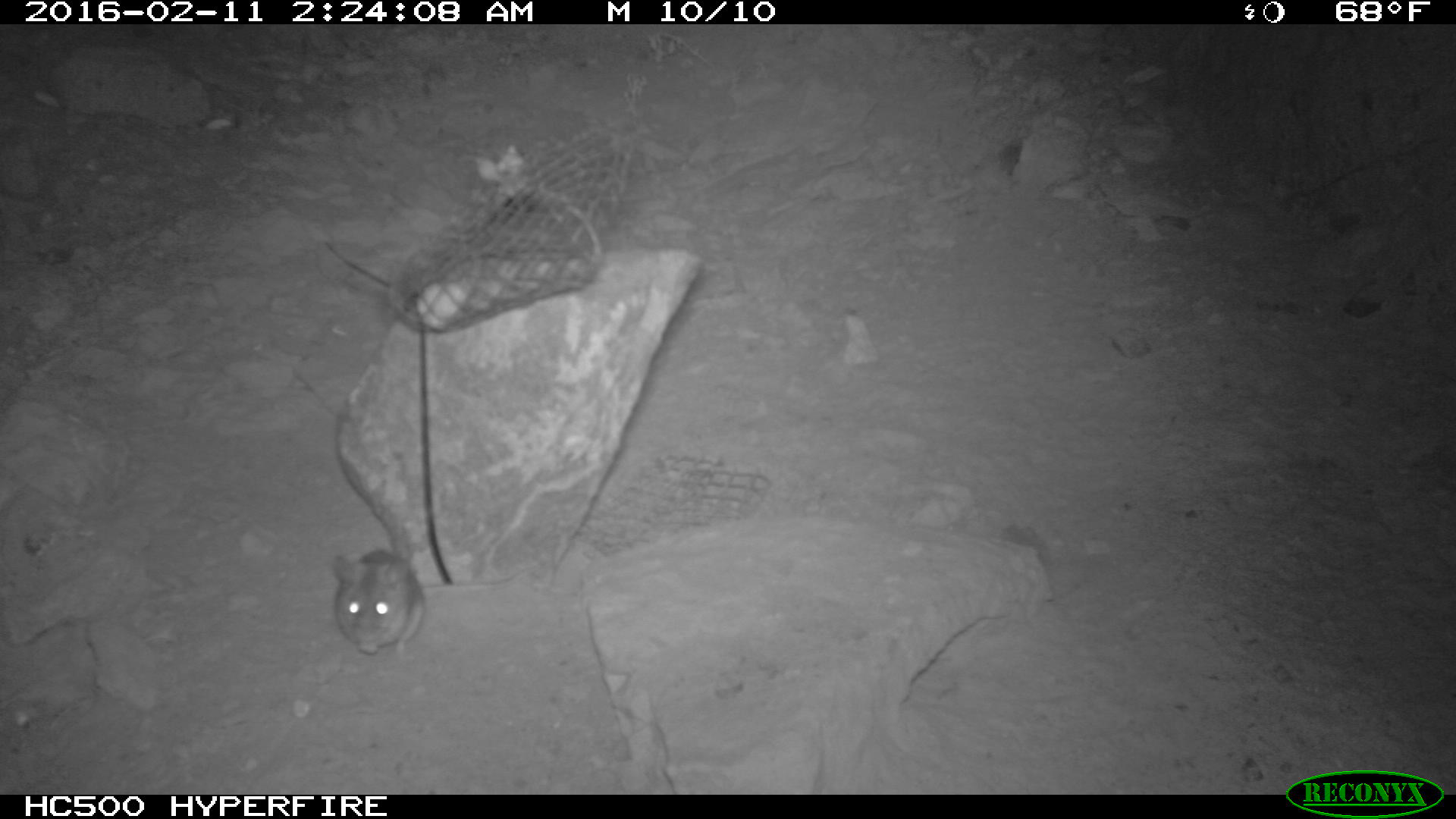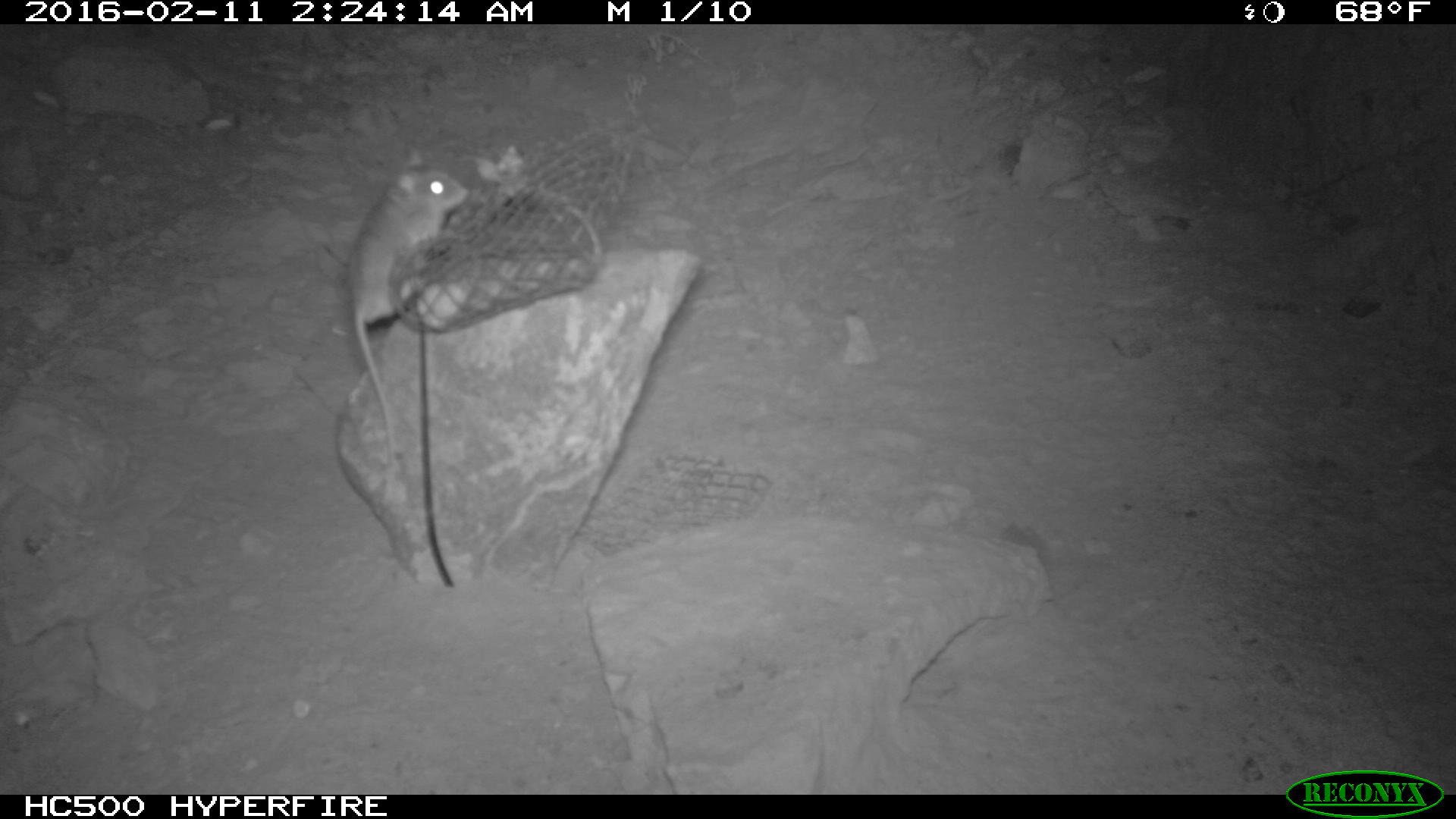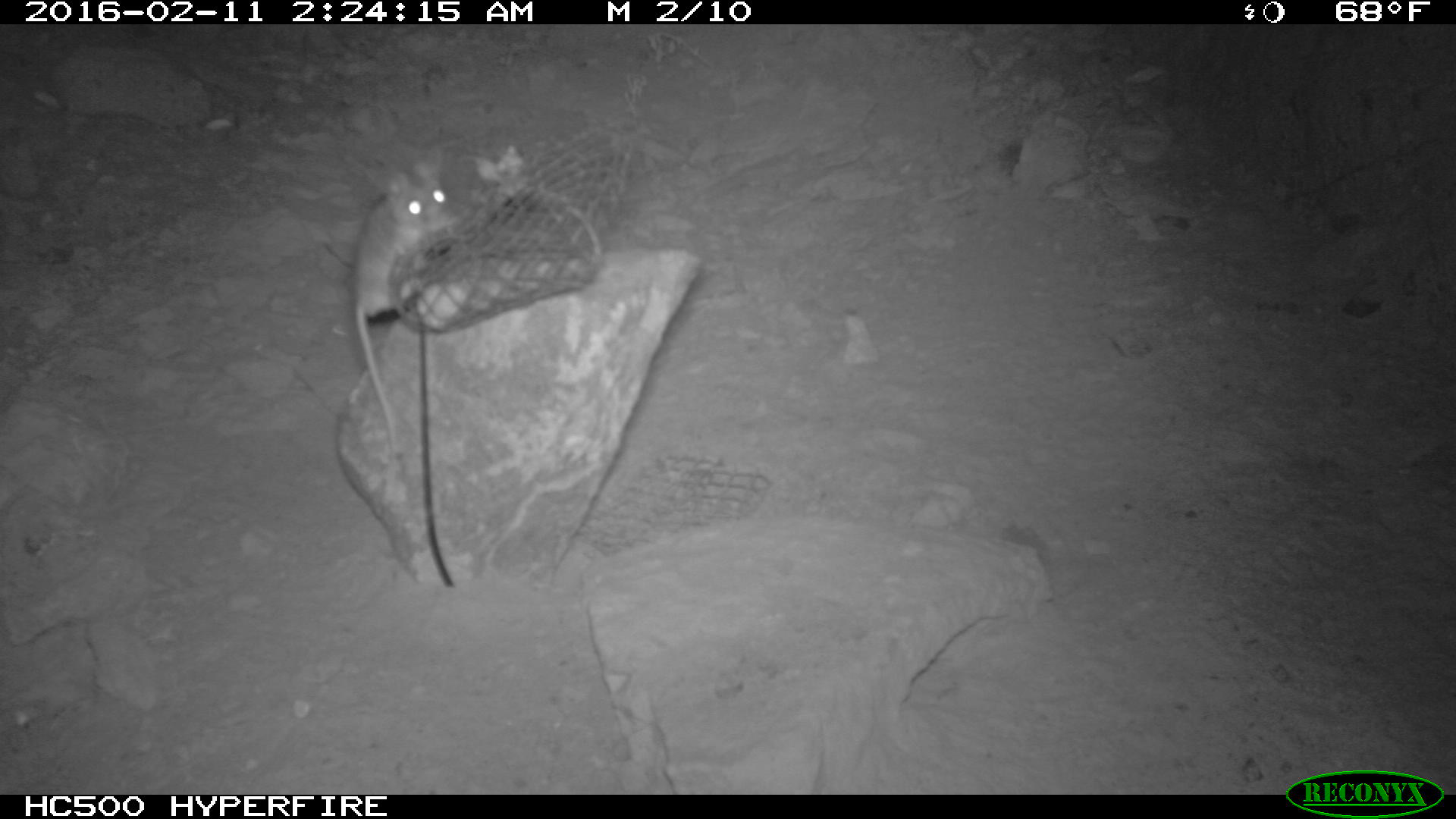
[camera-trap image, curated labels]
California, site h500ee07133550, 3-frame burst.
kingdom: Animalia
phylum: Chordata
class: Mammalia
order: Rodentia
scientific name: Rodentia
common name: rodent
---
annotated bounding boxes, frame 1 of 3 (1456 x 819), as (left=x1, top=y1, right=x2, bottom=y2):
rodent: (left=331, top=548, right=517, bottom=657)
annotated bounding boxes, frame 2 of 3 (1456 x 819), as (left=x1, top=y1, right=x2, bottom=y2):
rodent: (left=346, top=143, right=472, bottom=501)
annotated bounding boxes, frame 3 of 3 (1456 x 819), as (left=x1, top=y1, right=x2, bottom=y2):
rodent: (left=351, top=143, right=472, bottom=461)